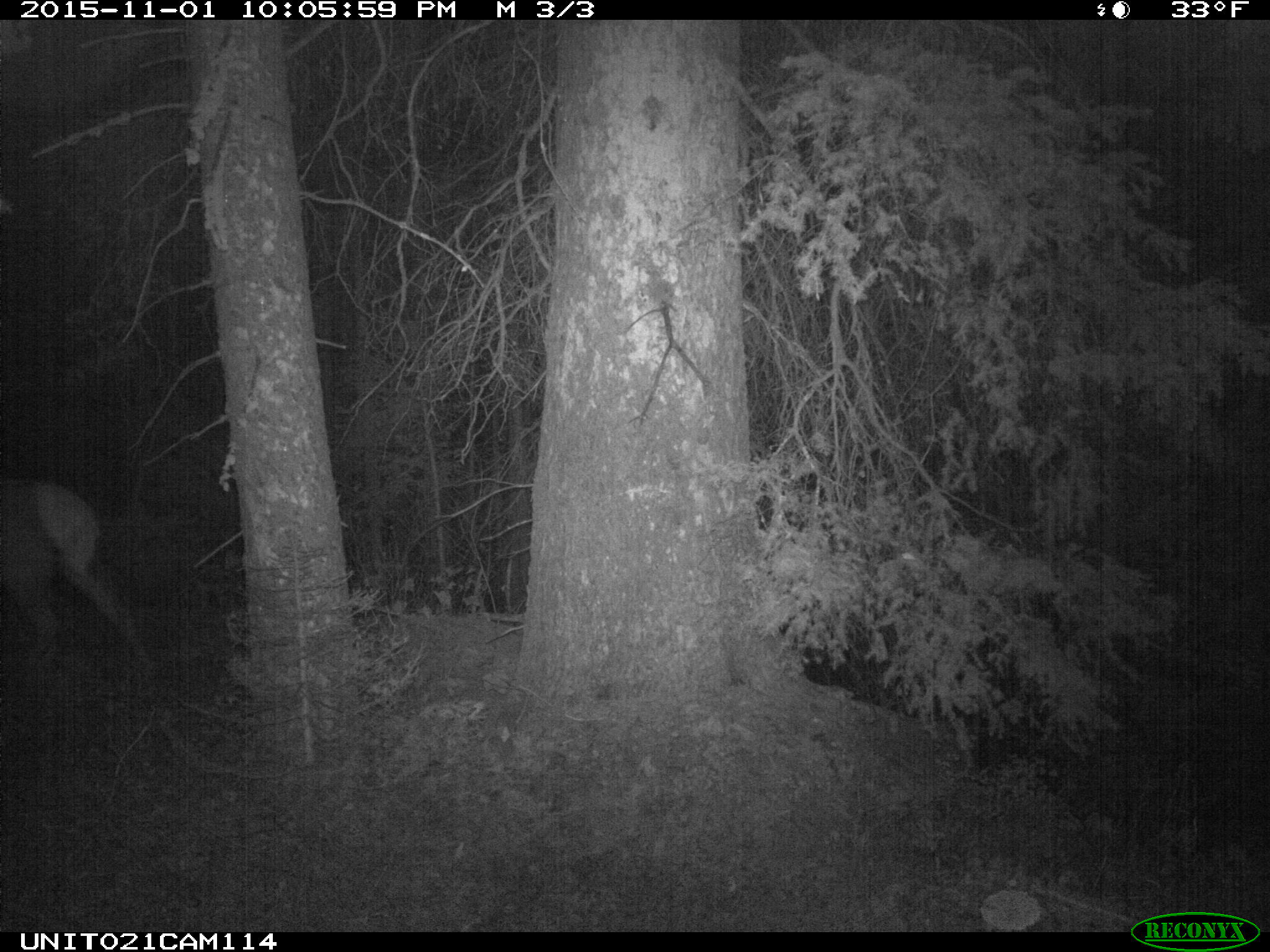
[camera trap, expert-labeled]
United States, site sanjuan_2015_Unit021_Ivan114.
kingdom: Animalia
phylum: Chordata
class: Mammalia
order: Artiodactyla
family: Cervidae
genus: Cervus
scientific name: Cervus elaphus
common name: red deer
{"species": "Cervus elaphus (red deer)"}